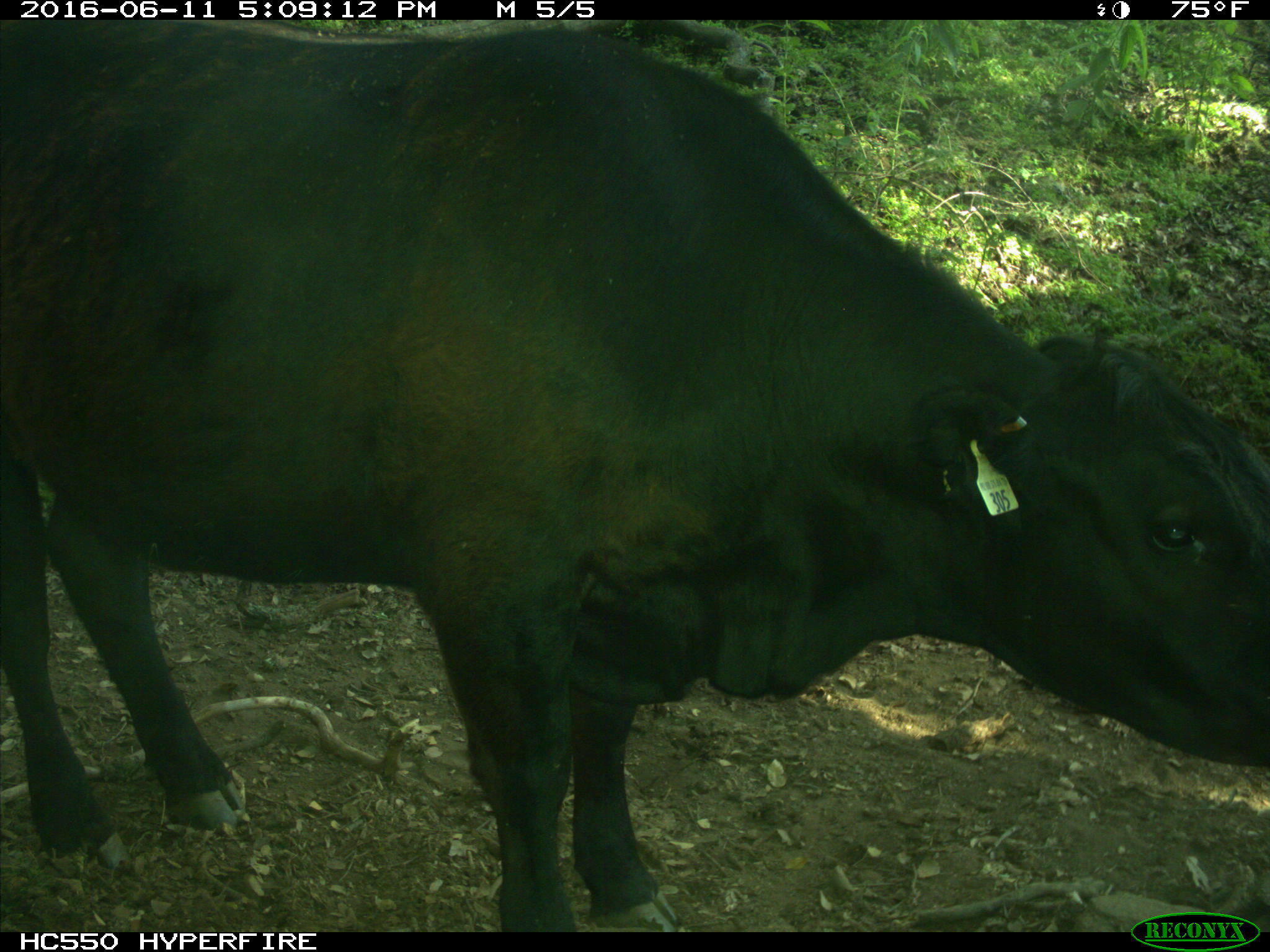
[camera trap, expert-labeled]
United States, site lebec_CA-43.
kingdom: Animalia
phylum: Chordata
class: Mammalia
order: Artiodactyla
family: Bovidae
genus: Bos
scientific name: Bos taurus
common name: domestic cow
Bos taurus (domestic cow).